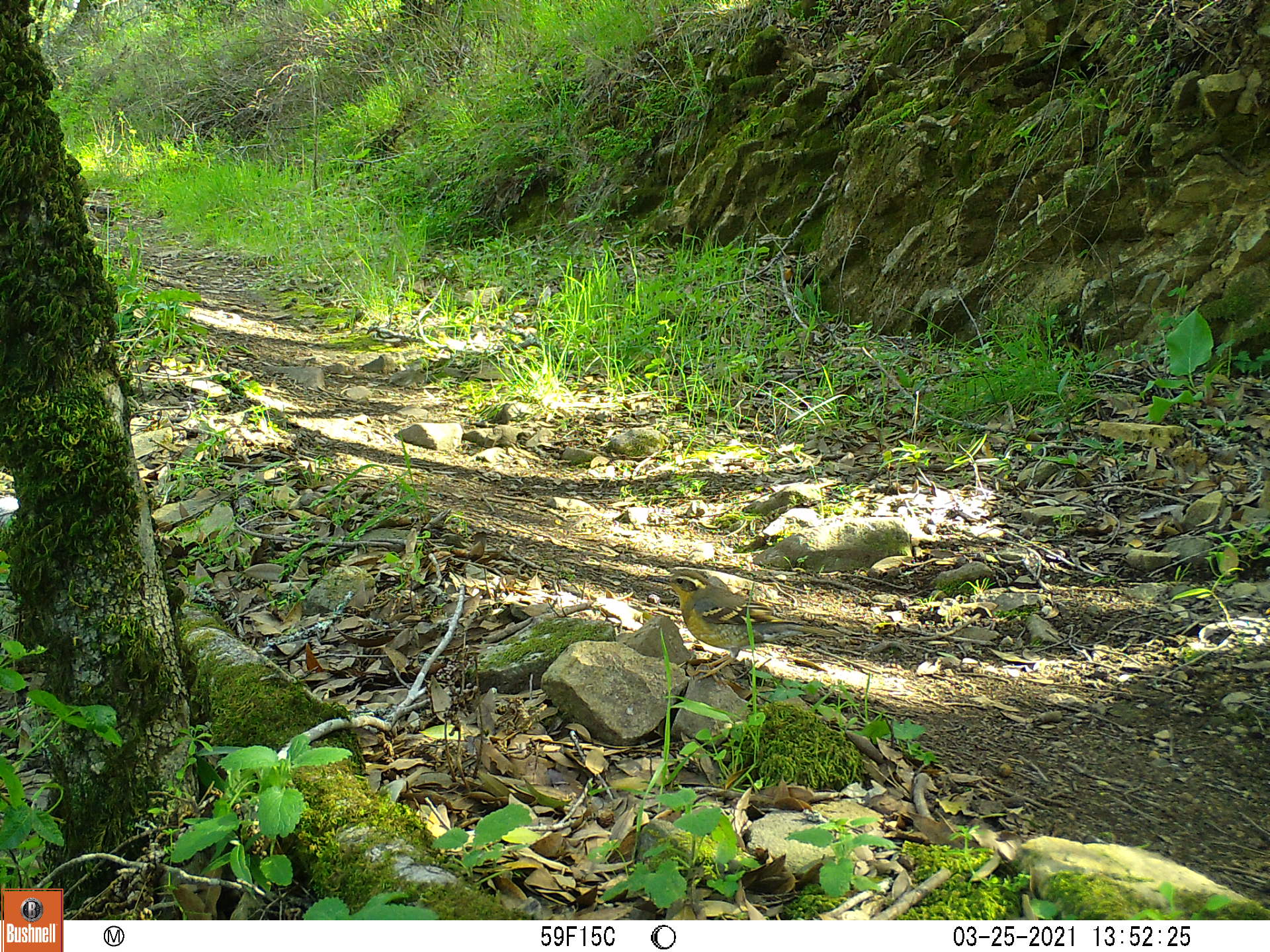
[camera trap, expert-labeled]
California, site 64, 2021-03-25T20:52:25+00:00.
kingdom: Animalia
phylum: Chordata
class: Aves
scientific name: Aves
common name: bird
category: unknown bird